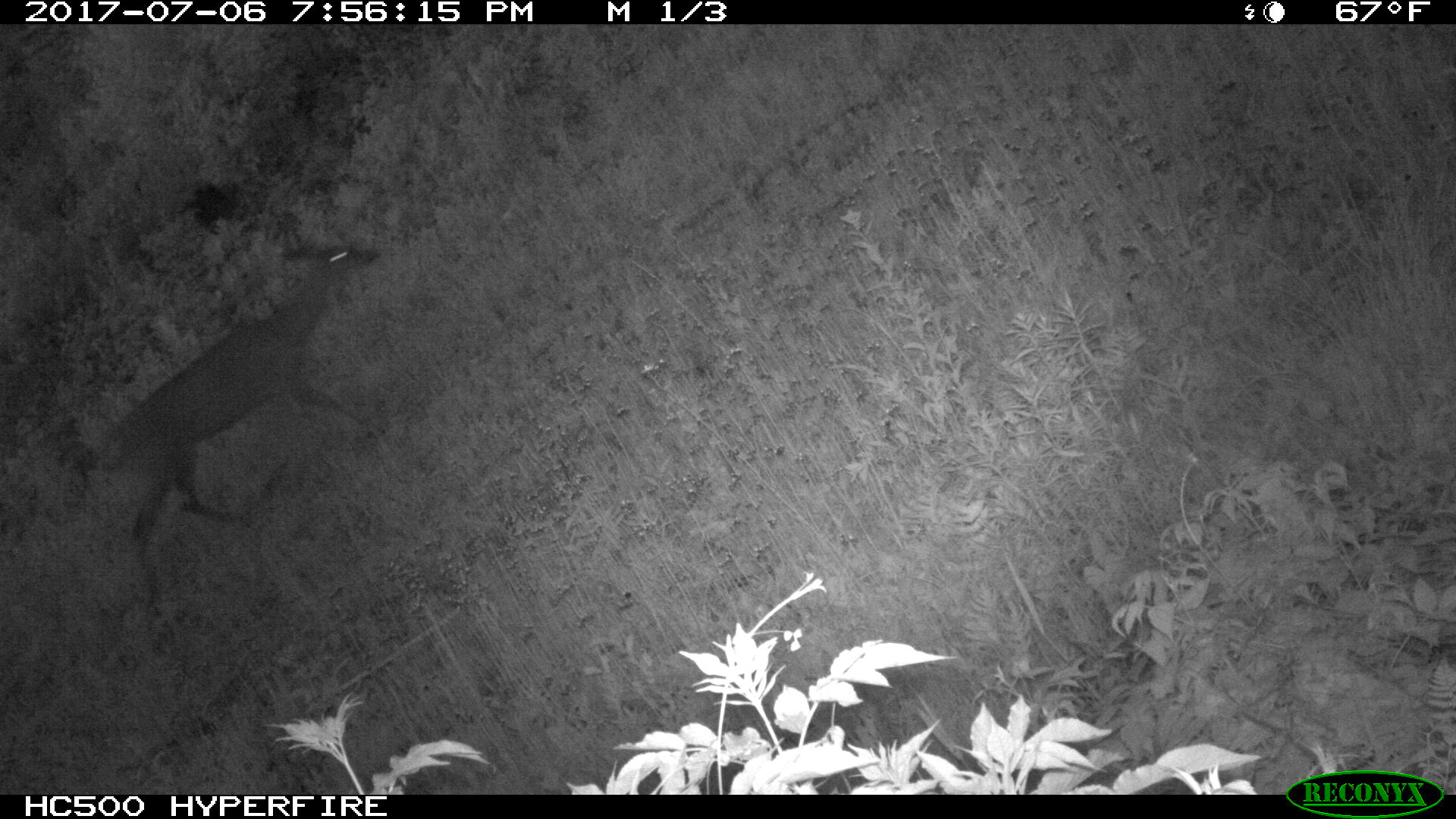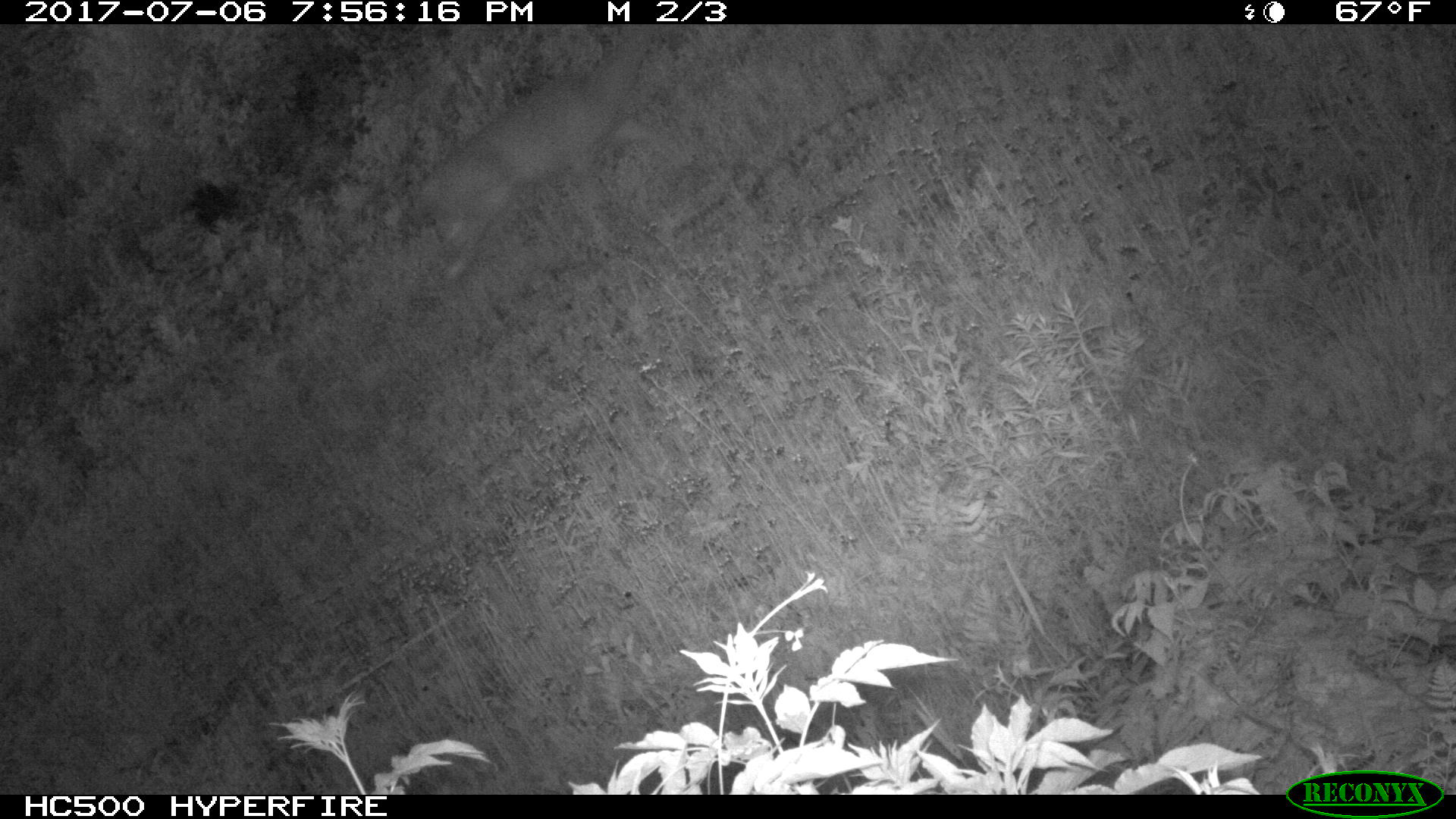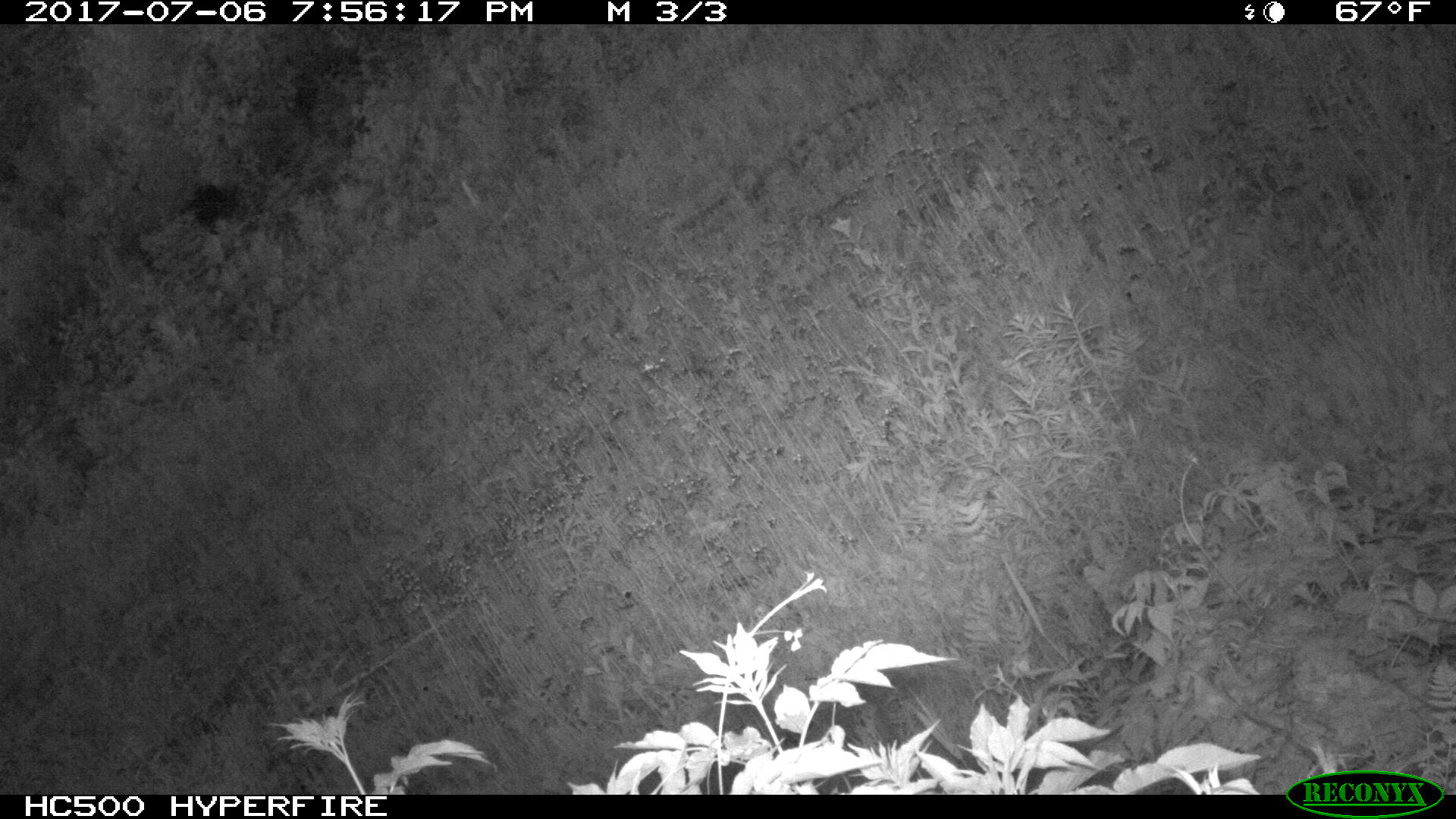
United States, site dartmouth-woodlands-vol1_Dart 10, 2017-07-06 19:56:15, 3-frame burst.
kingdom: Animalia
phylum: Chordata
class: Mammalia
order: Artiodactyla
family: Cervidae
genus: Odocoileus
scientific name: Odocoileus virginianus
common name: white-tailed deer